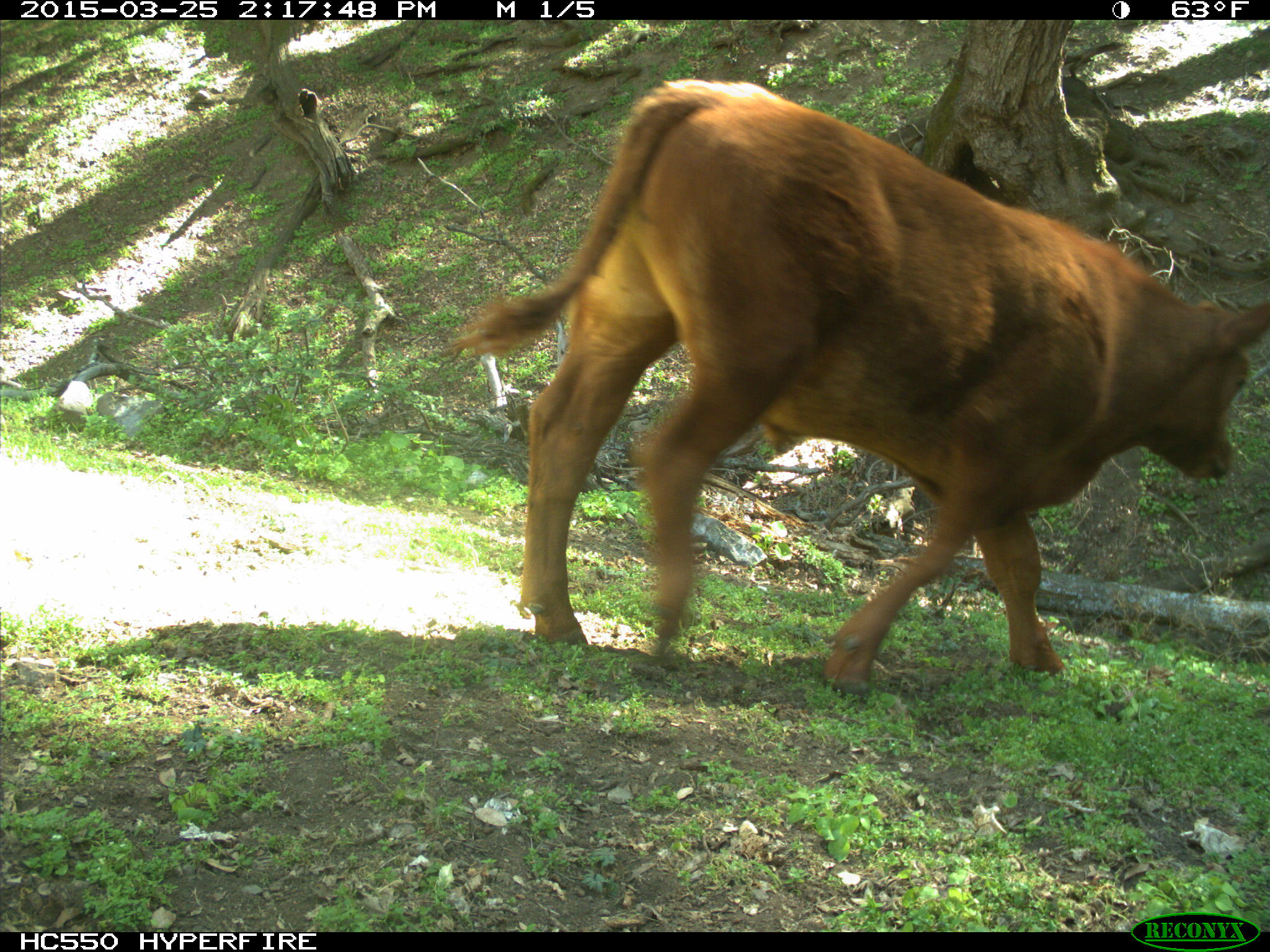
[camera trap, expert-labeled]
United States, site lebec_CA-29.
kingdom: Animalia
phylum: Chordata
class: Mammalia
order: Artiodactyla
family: Bovidae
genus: Bos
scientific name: Bos taurus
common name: domestic cow